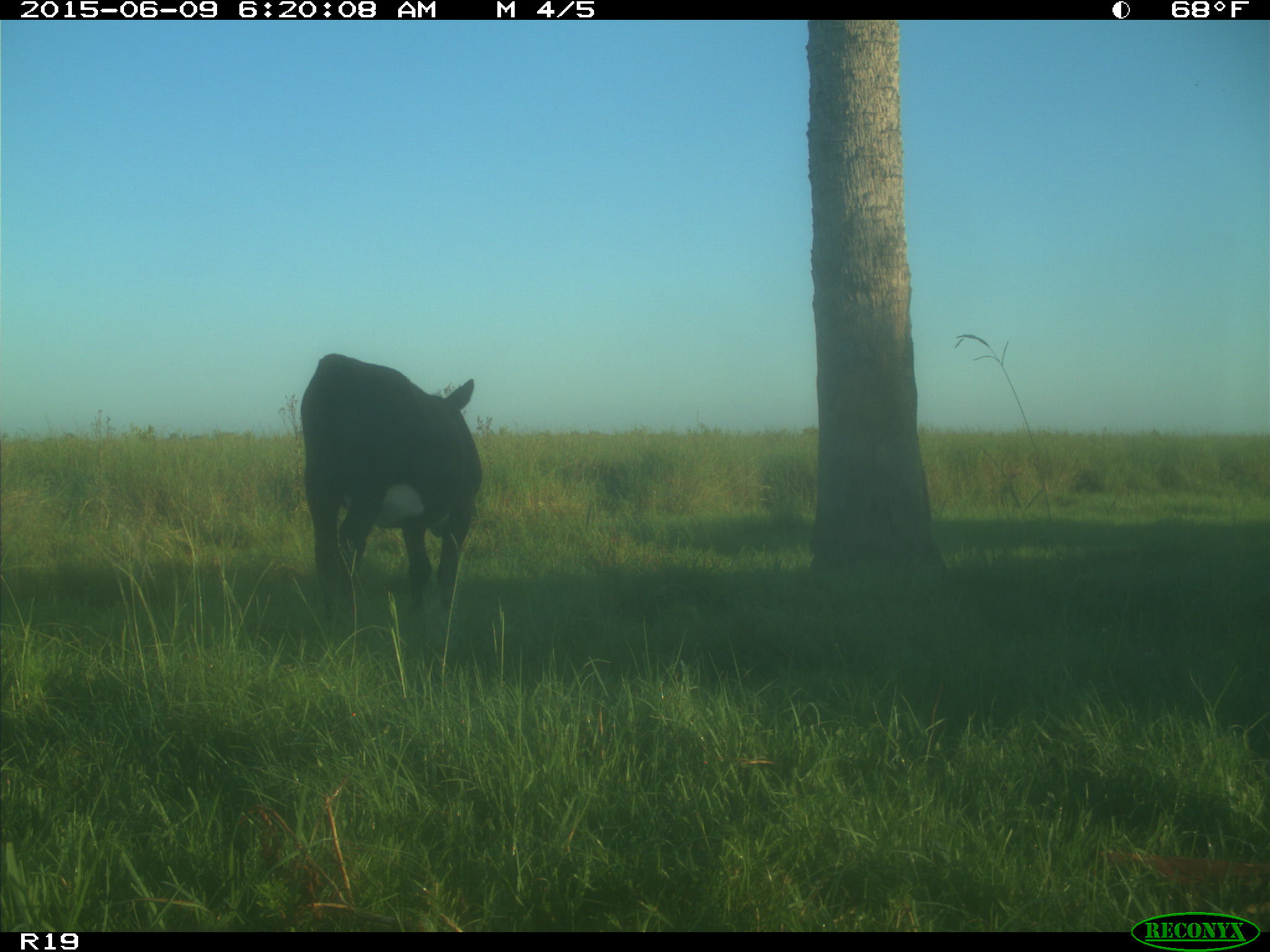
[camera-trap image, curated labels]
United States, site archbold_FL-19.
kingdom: Animalia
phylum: Chordata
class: Mammalia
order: Artiodactyla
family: Bovidae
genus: Bos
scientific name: Bos taurus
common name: domestic cow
Bos taurus (domestic cow).